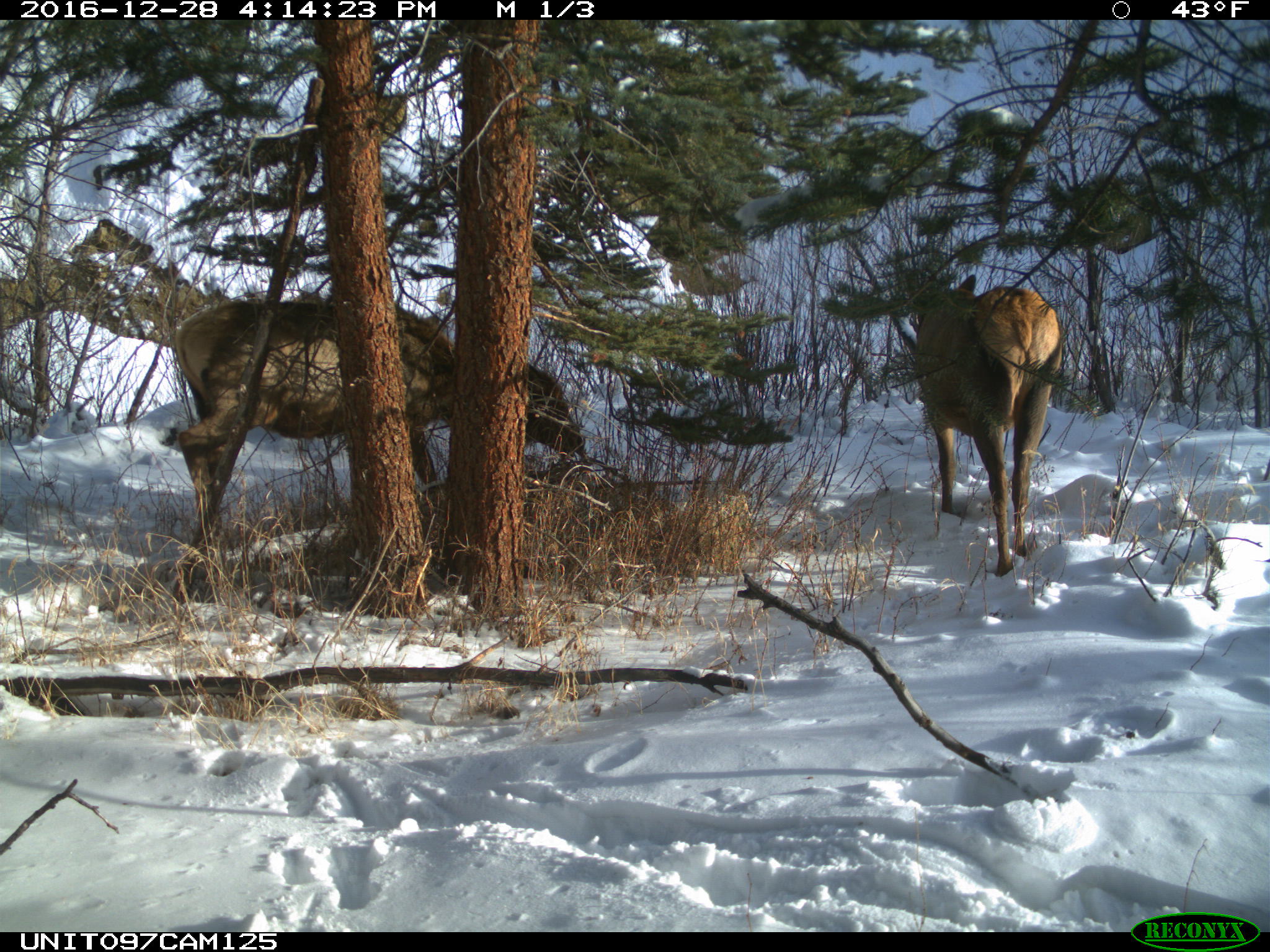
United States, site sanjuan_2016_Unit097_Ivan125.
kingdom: Animalia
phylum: Chordata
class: Mammalia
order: Artiodactyla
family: Cervidae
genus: Cervus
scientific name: Cervus elaphus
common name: red deer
Cervus elaphus (red deer).